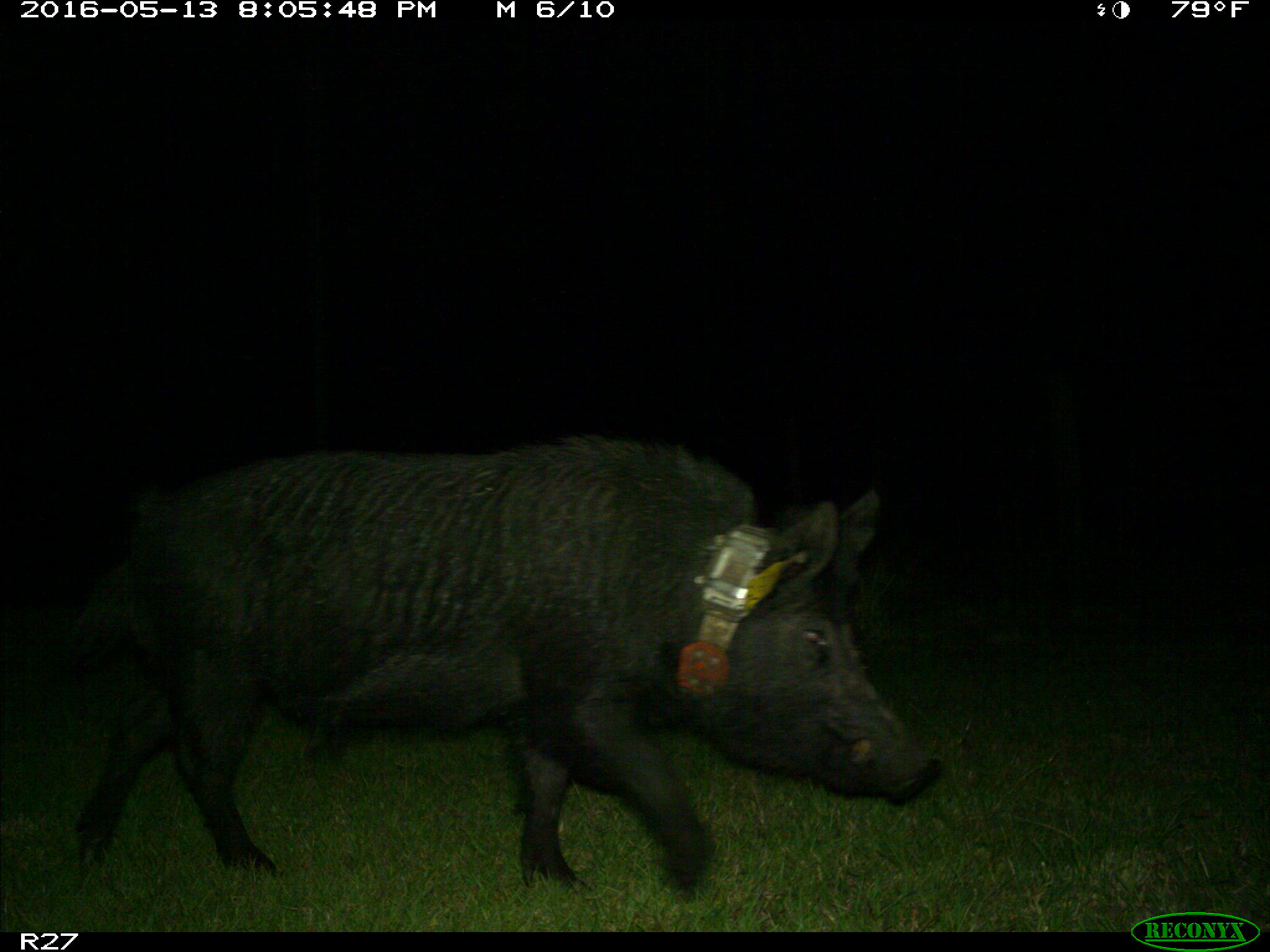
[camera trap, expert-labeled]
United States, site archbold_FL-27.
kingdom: Animalia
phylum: Chordata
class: Mammalia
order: Artiodactyla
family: Suidae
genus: Sus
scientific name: Sus scrofa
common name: wild boar